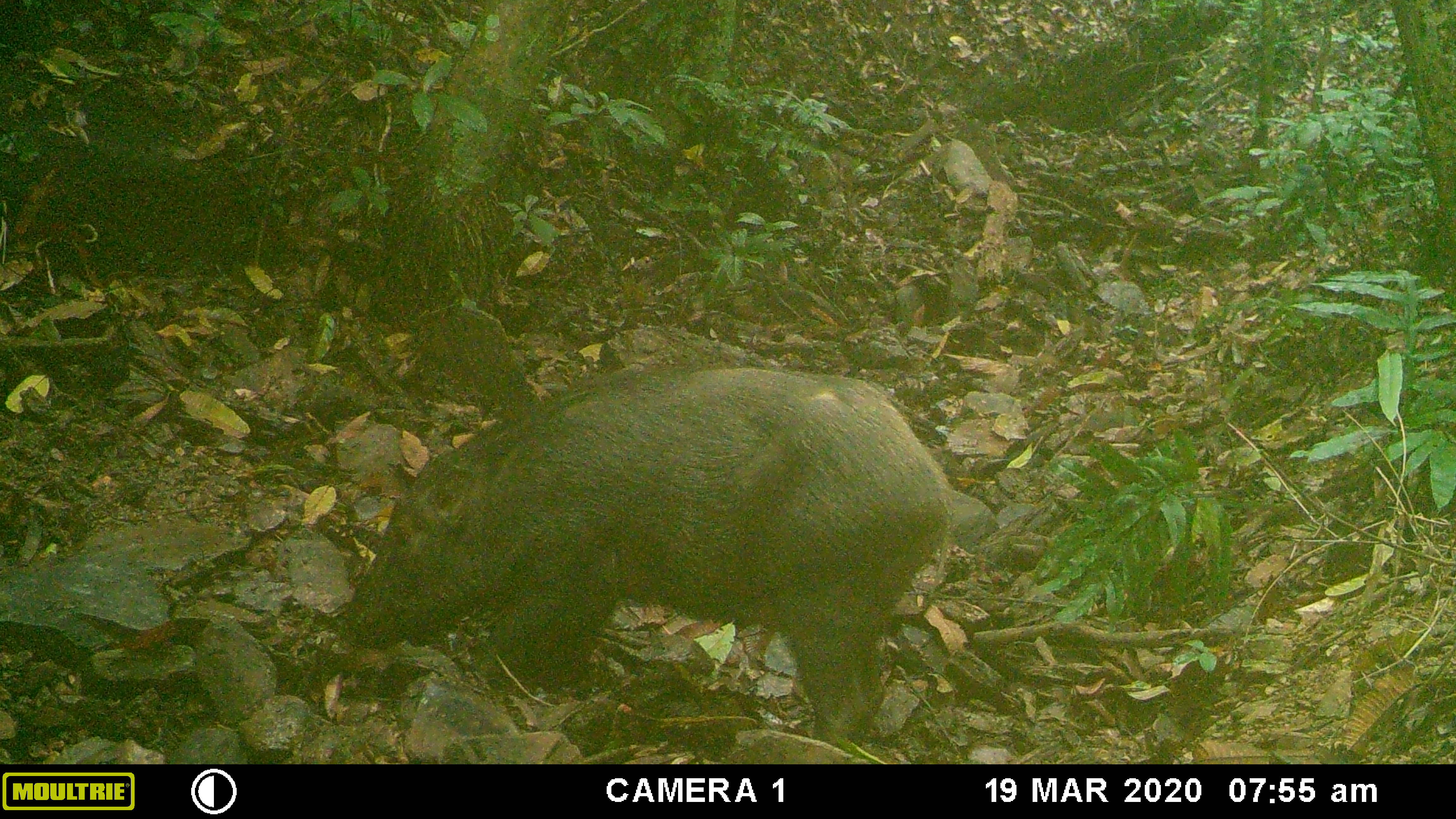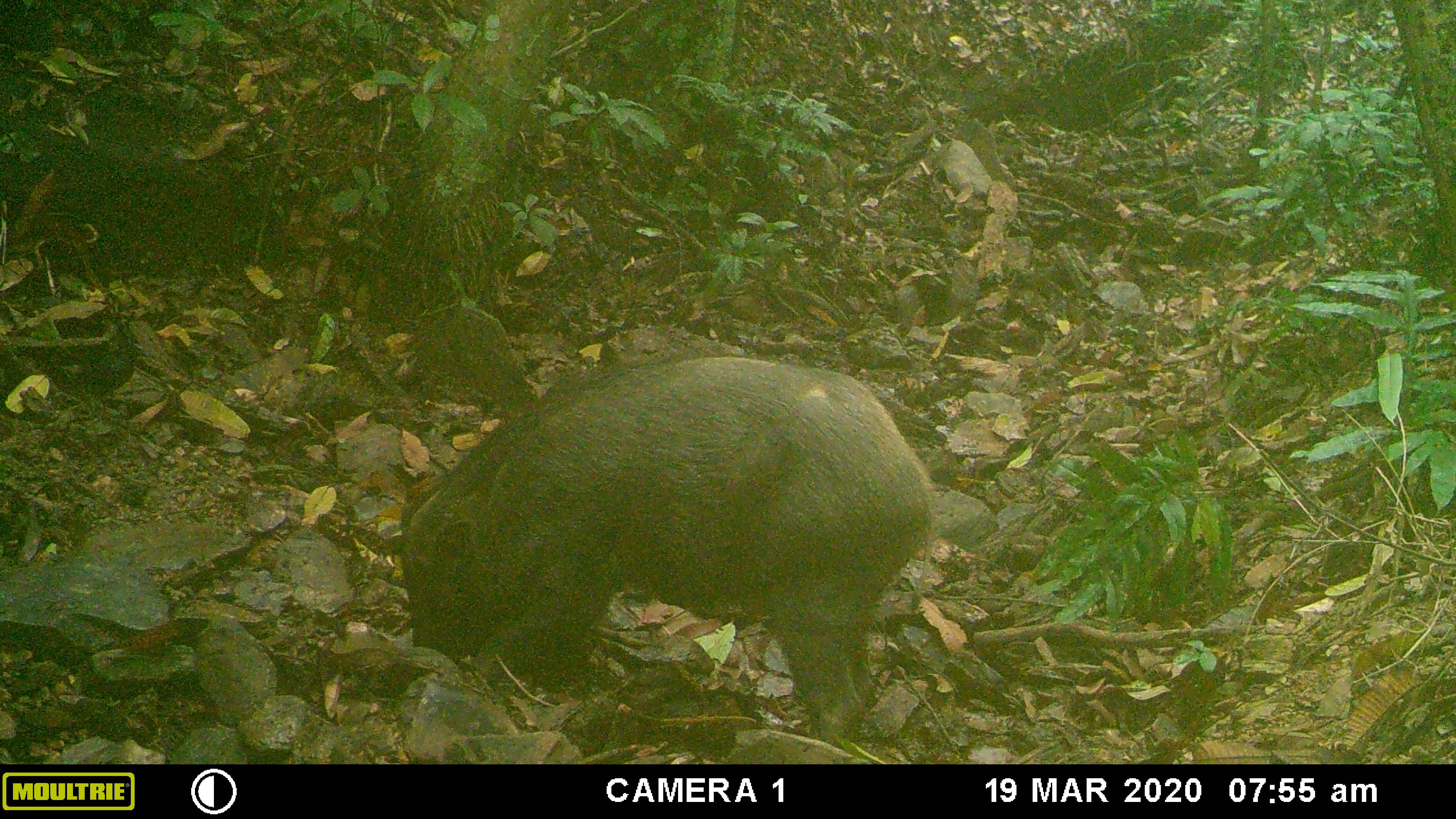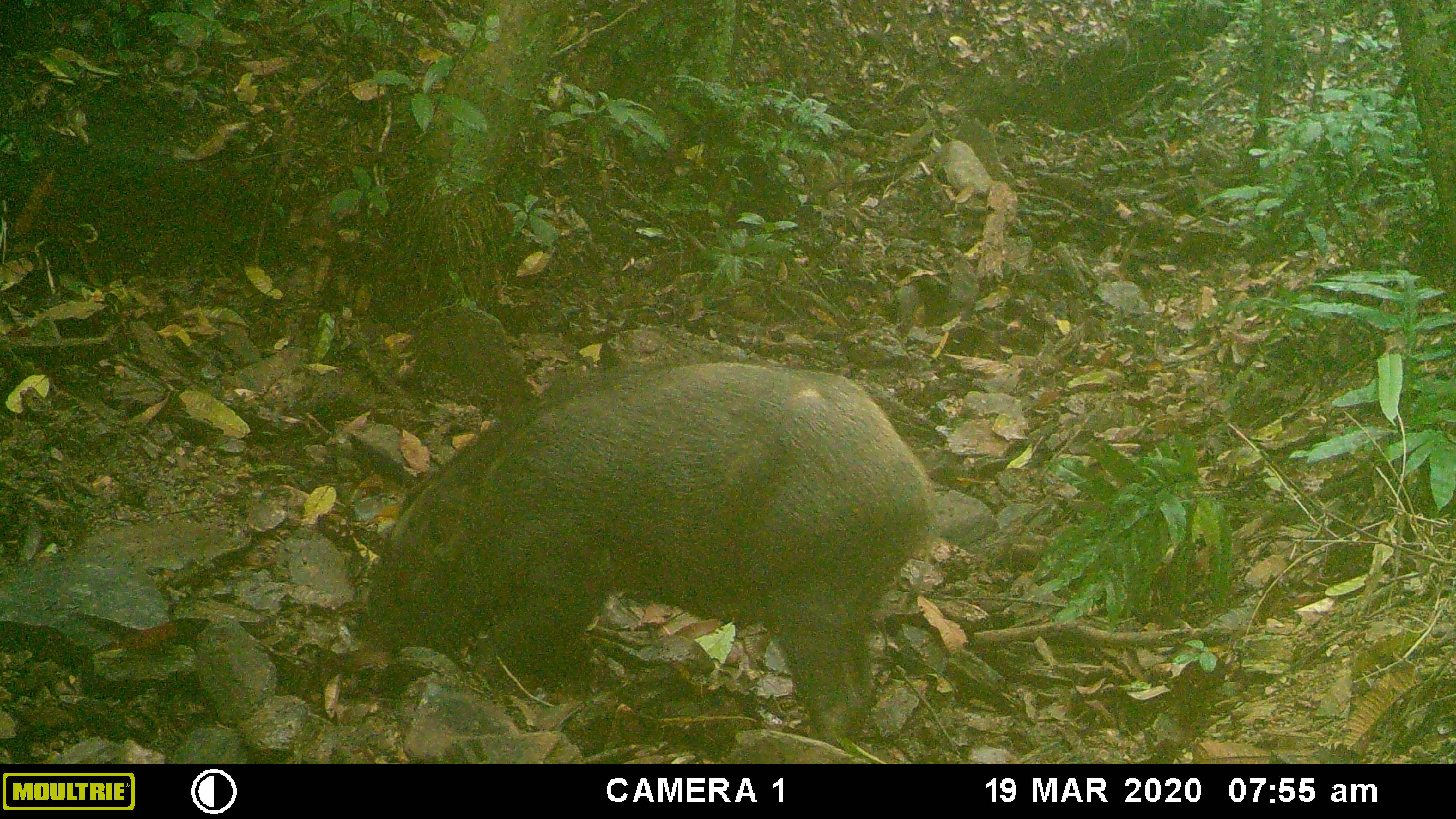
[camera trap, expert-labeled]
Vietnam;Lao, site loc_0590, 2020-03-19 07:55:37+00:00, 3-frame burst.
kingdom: Animalia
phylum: Chordata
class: Mammalia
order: Artiodactyla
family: Suidae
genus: Sus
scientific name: Sus scrofa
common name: eurasian wild pig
Eurasian wild pig (Sus scrofa). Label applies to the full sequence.